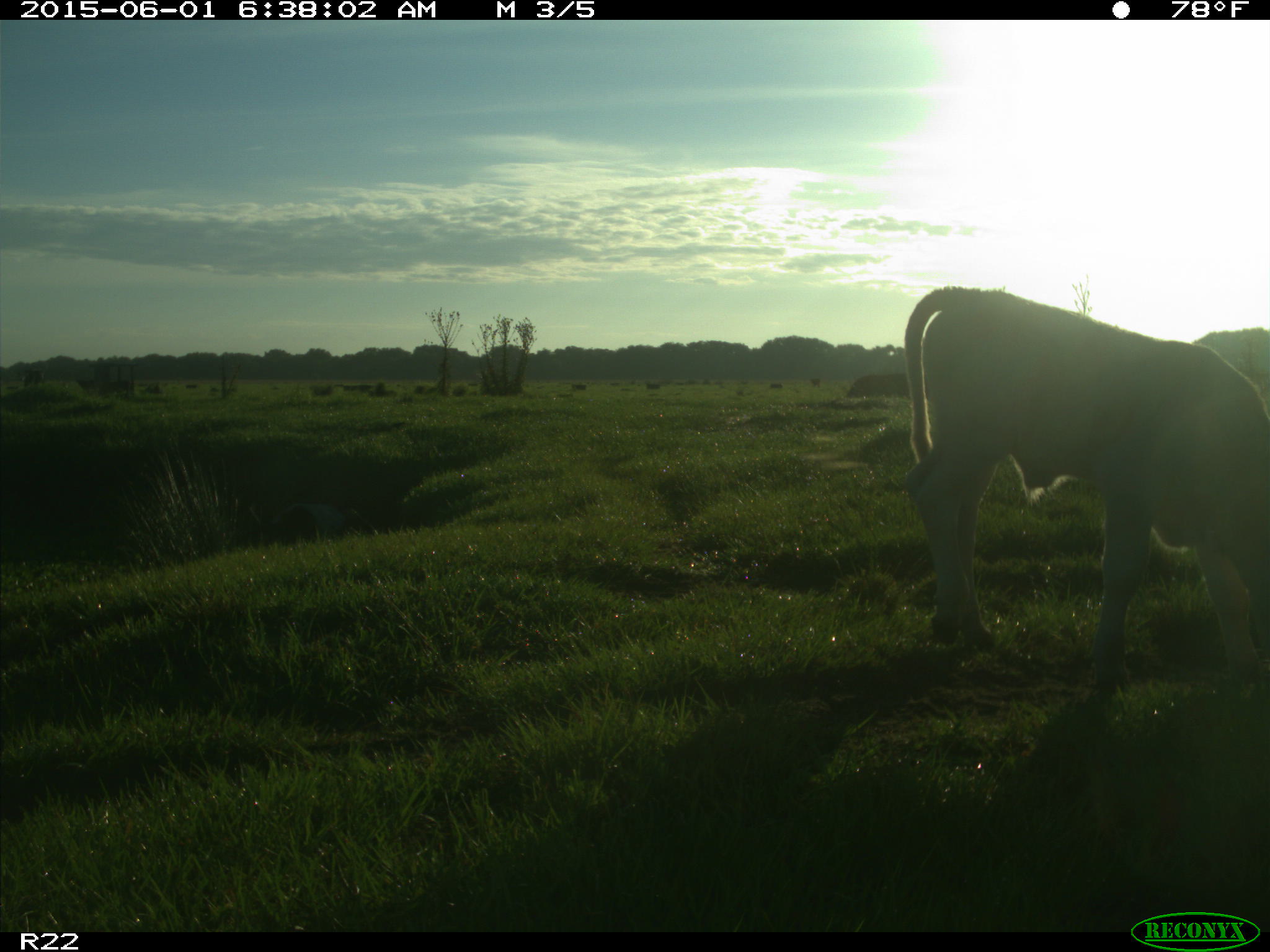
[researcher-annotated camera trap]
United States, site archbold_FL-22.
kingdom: Animalia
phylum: Chordata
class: Mammalia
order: Artiodactyla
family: Bovidae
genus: Bos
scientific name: Bos taurus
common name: domestic cow